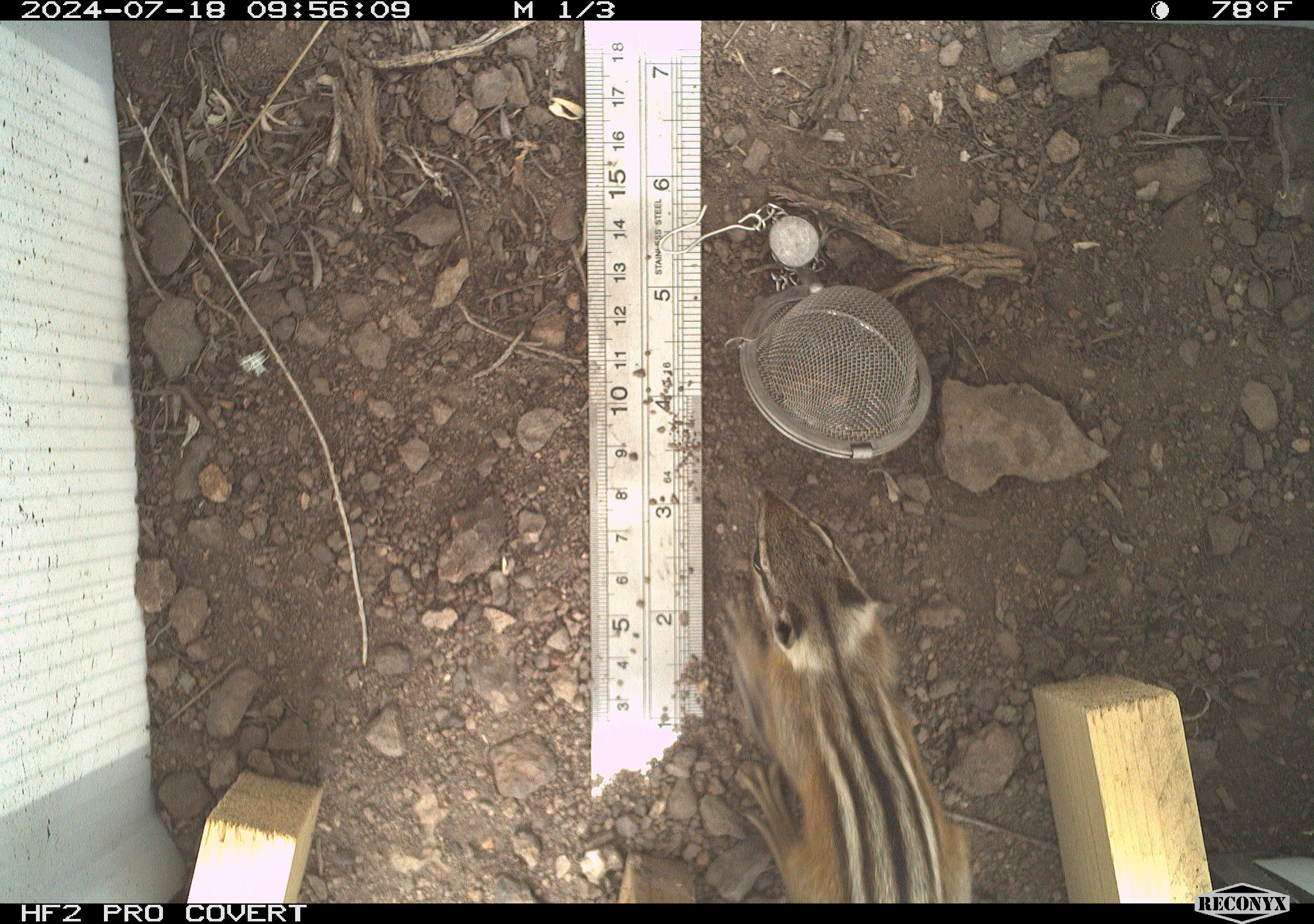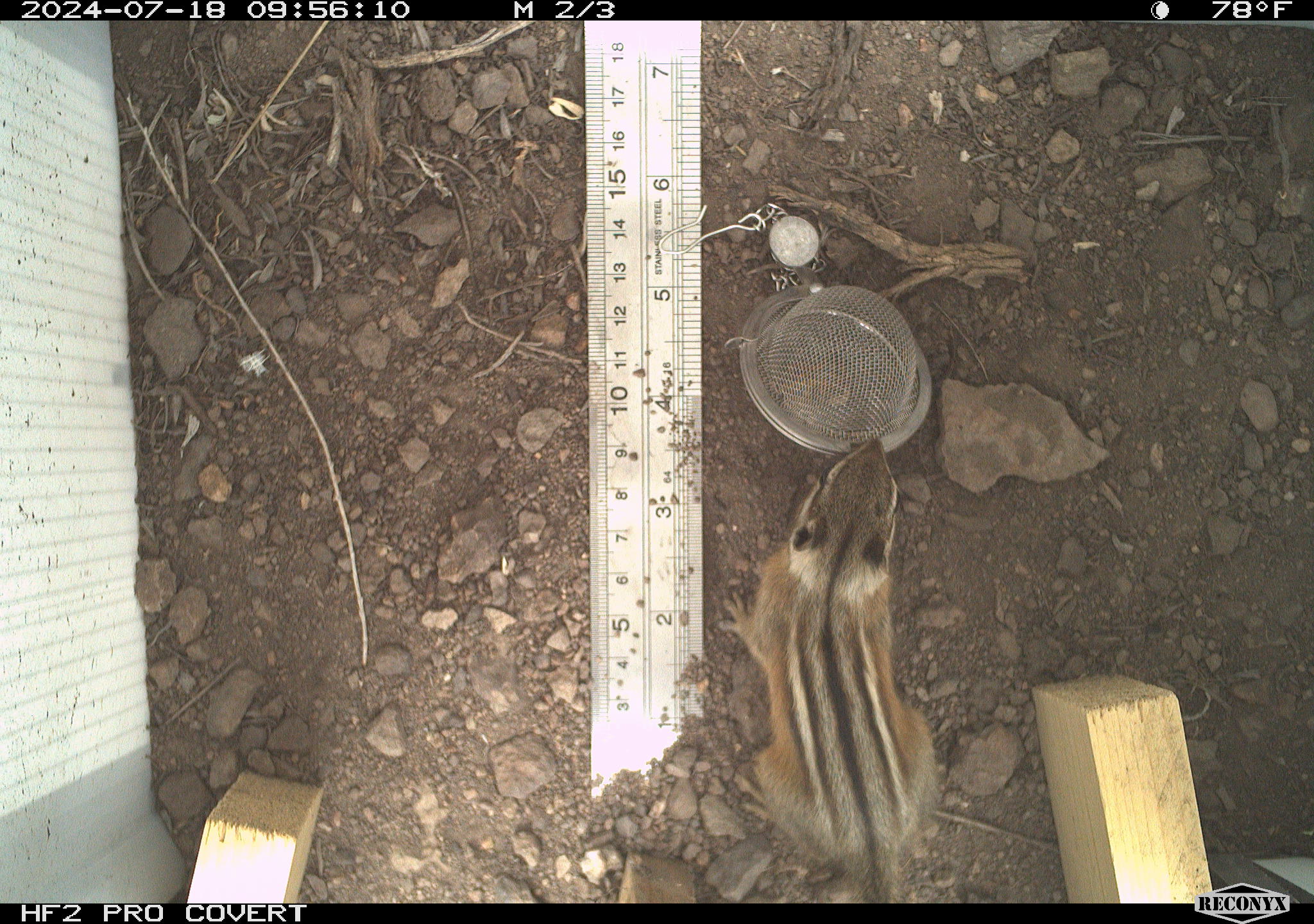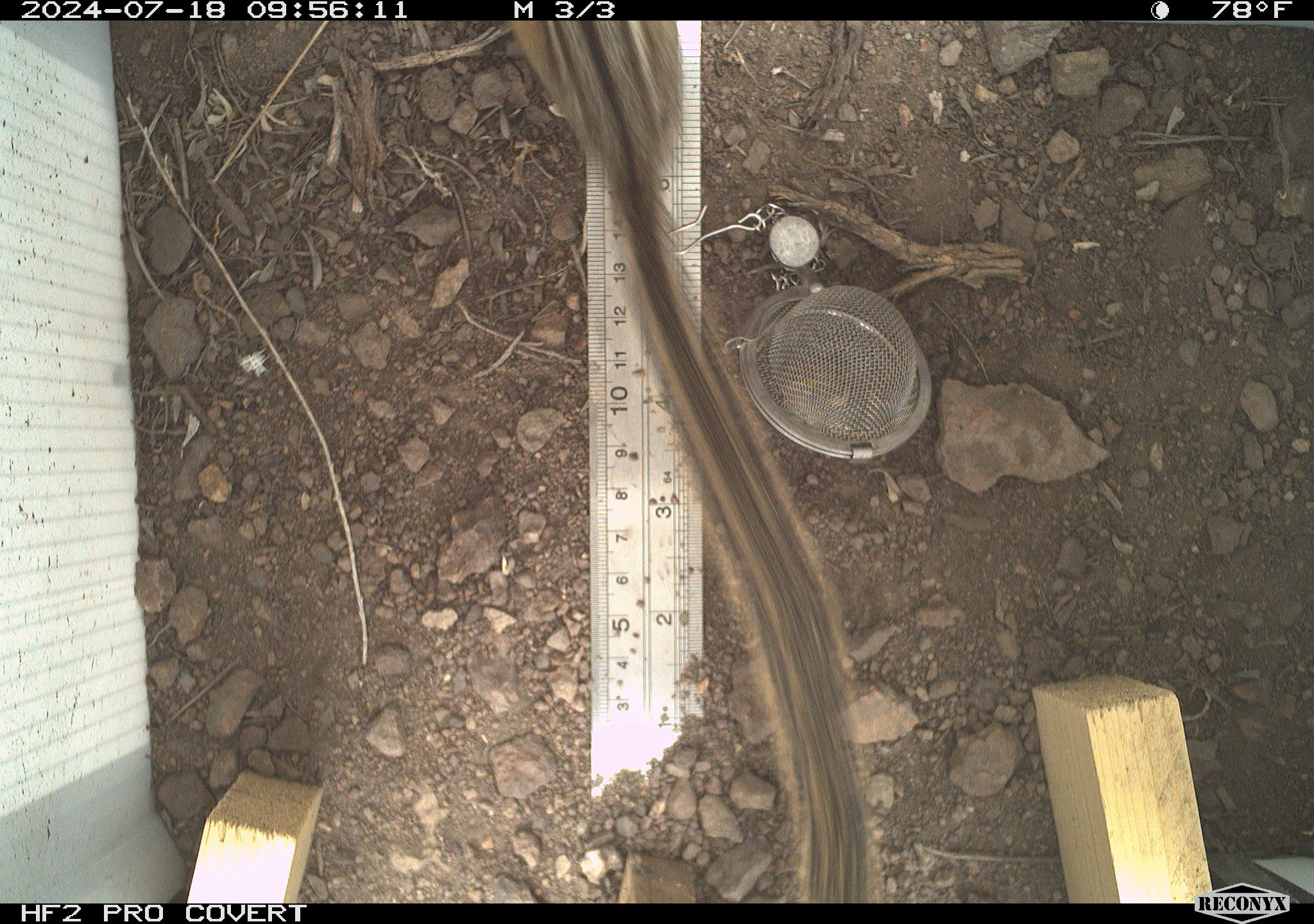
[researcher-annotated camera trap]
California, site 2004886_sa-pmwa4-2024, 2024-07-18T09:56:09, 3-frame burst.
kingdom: Animalia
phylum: Chordata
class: Mammalia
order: Rodentia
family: Sciuridae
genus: Neotamias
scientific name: Neotamias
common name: western chipmunks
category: neotamias species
Neotamias species (western chipmunks) (Neotamias).